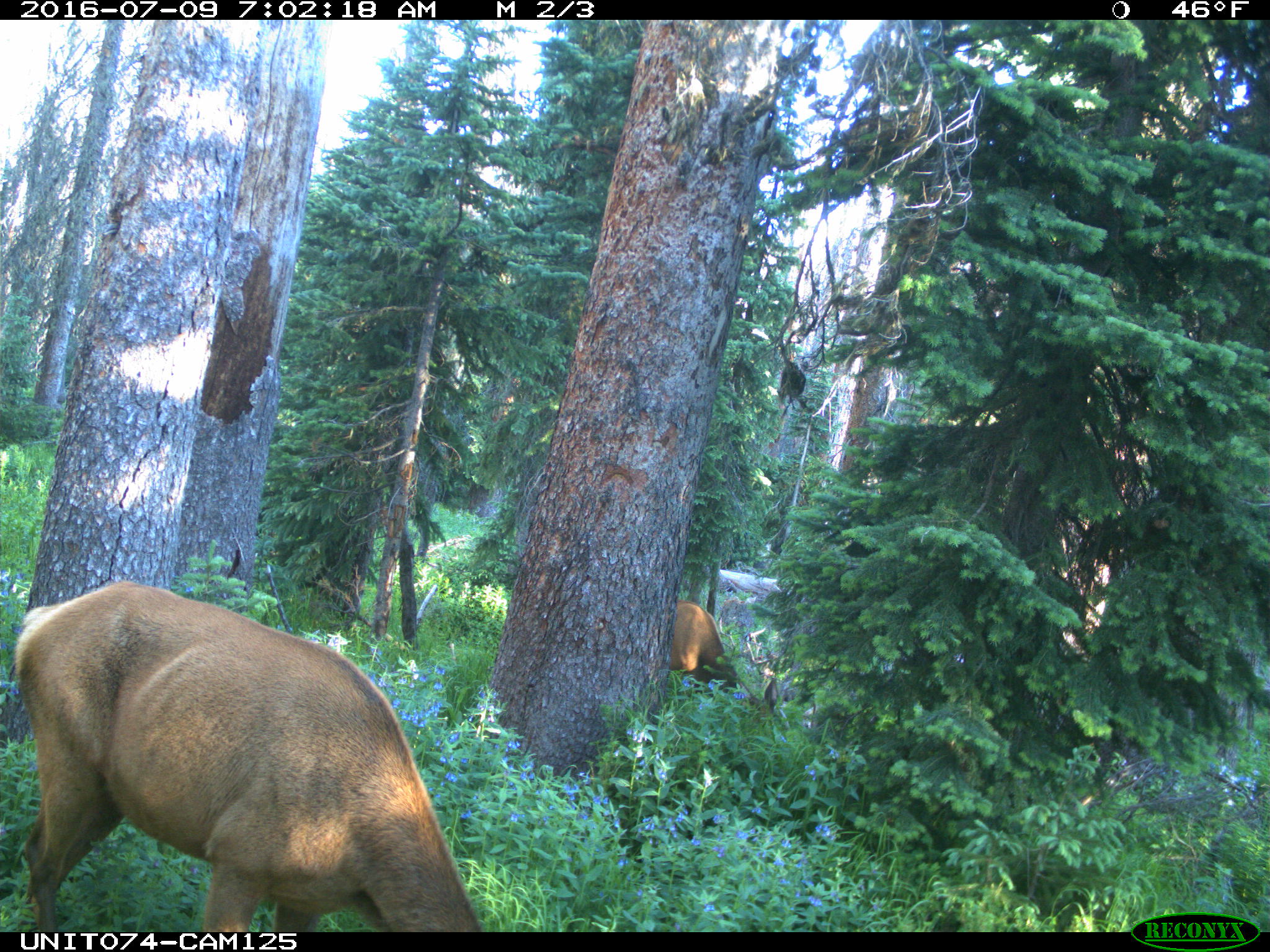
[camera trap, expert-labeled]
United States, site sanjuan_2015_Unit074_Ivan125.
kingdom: Animalia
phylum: Chordata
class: Mammalia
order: Artiodactyla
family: Cervidae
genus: Cervus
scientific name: Cervus elaphus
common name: red deer